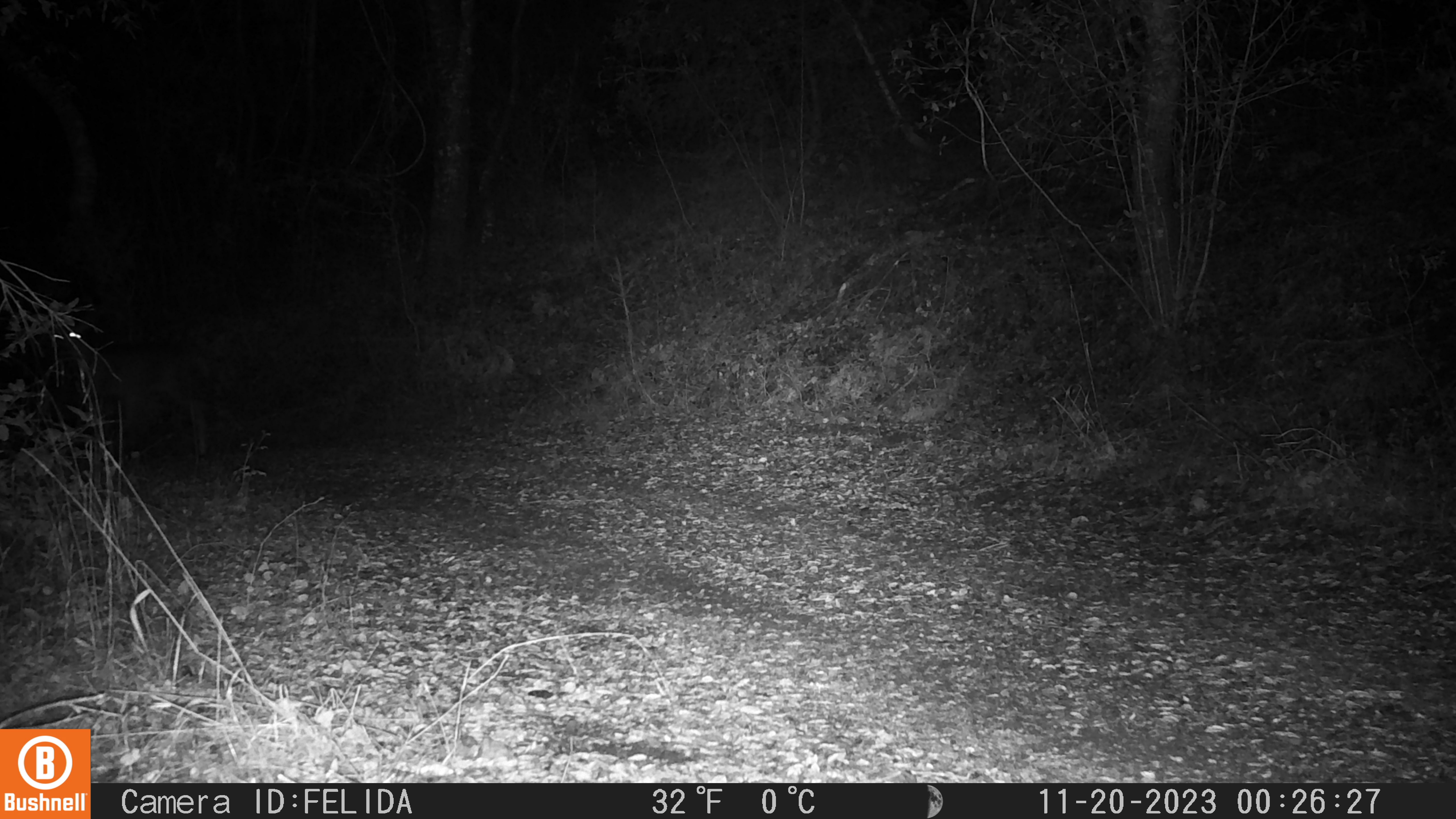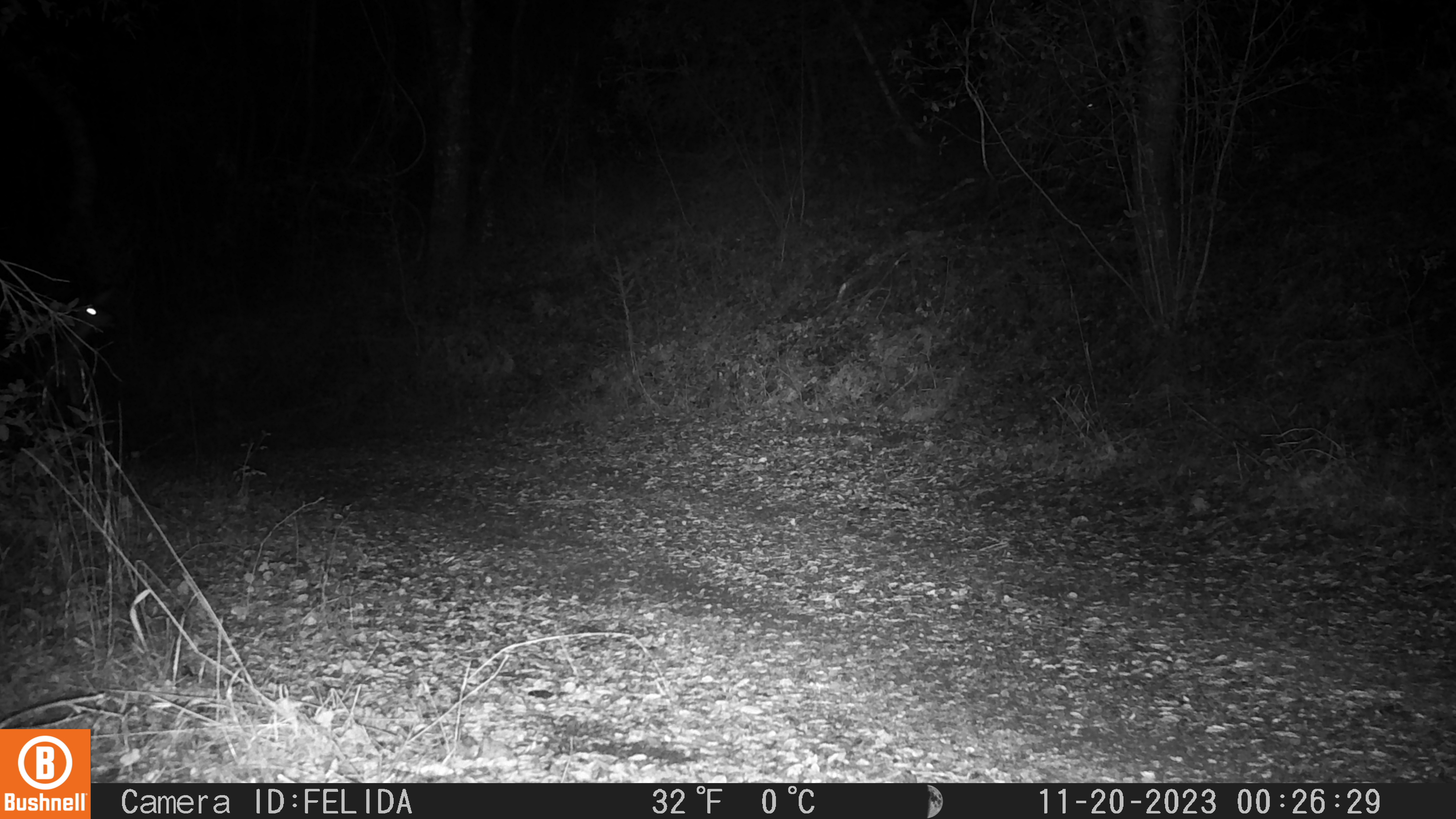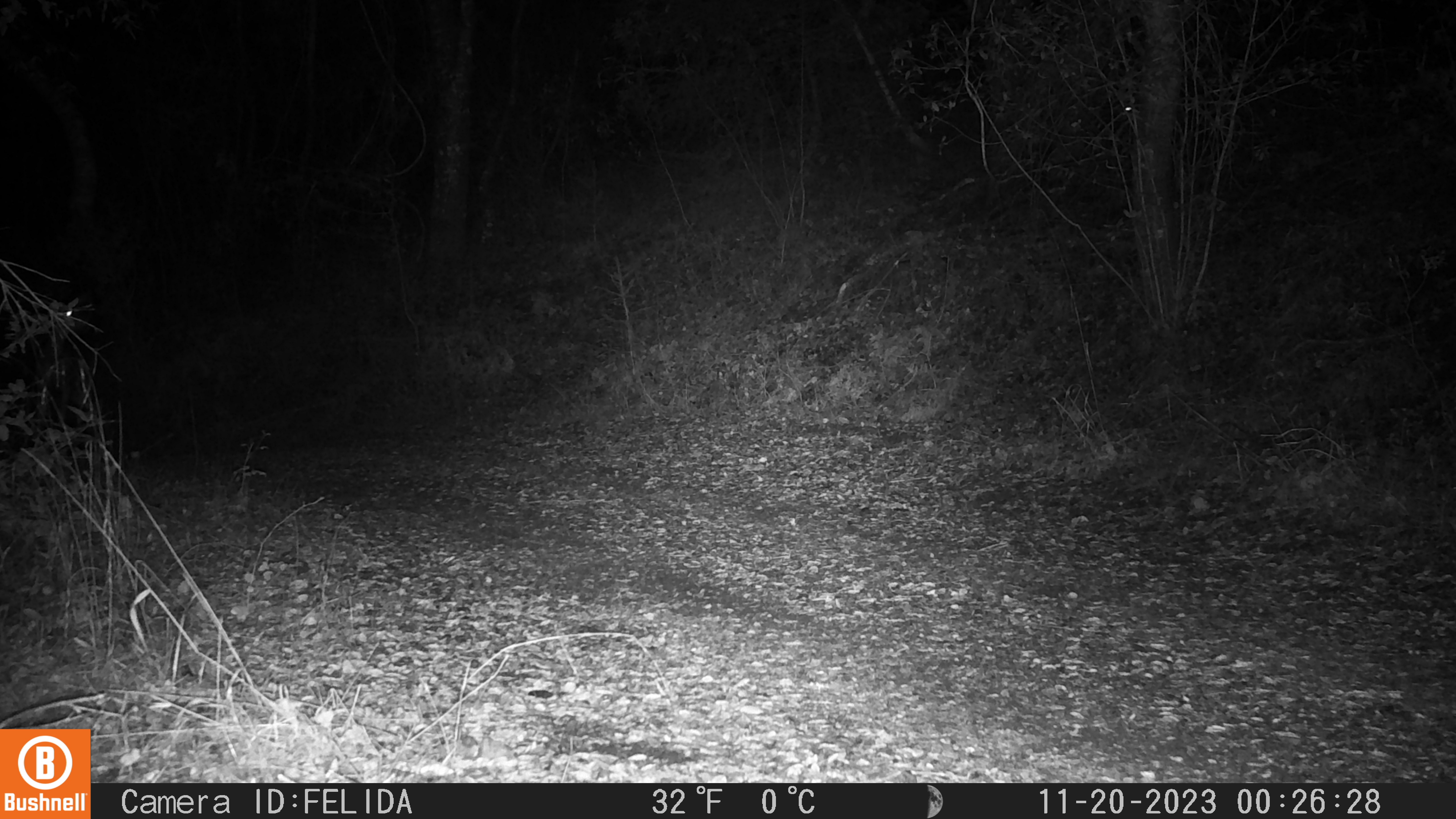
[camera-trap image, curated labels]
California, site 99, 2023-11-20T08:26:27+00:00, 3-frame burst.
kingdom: Animalia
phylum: Chordata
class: Mammalia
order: Artiodactyla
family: Cervidae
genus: Odocoileus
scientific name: Odocoileus hemionus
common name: mule deer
Mule deer (Odocoileus hemionus).